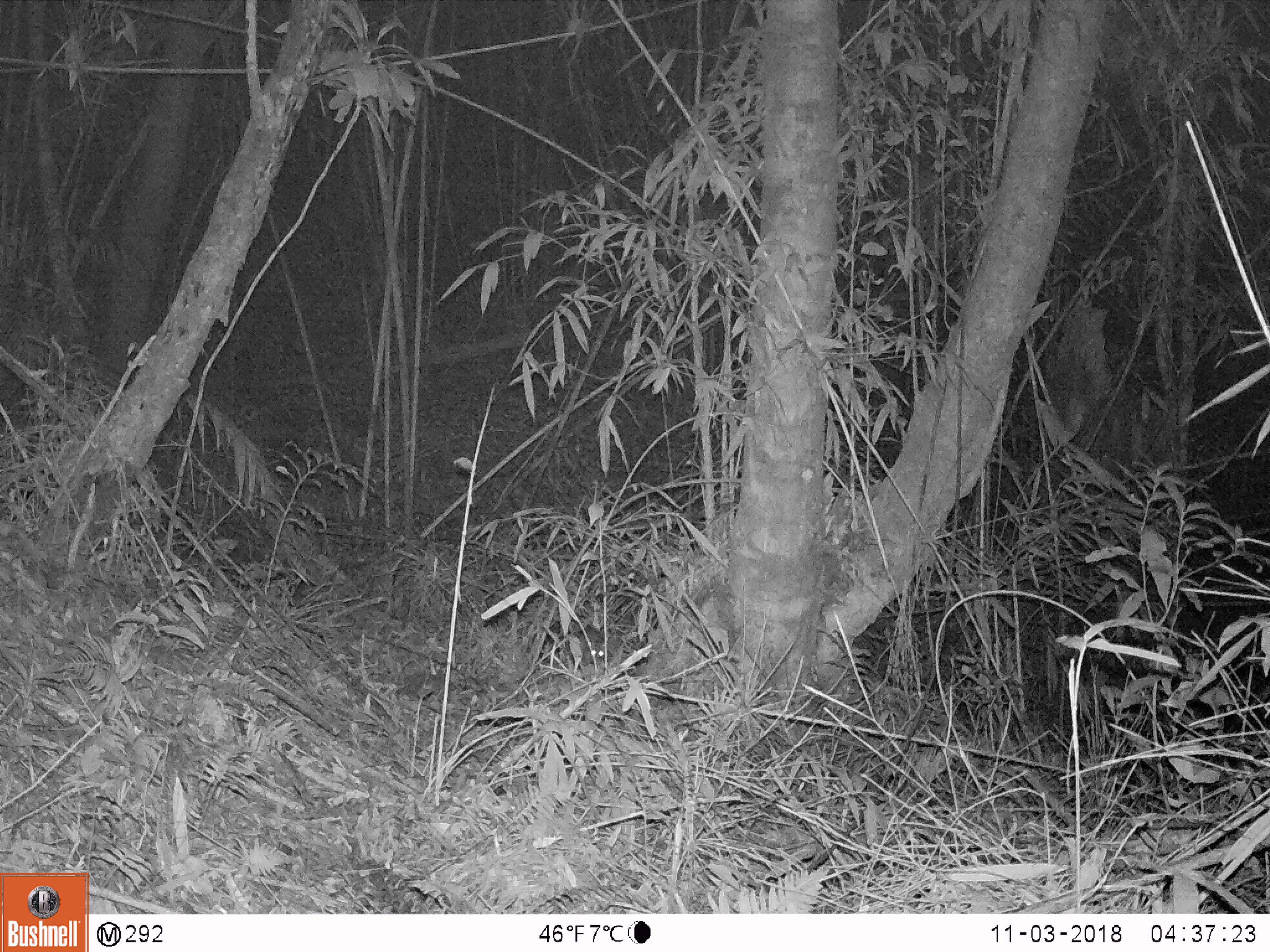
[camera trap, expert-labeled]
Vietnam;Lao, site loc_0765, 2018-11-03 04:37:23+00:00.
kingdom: Animalia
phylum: Chordata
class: Mammalia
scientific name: Mammalia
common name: mammal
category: unidentified small mammal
Unidentified small mammal (mammal) (Mammalia). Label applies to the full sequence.